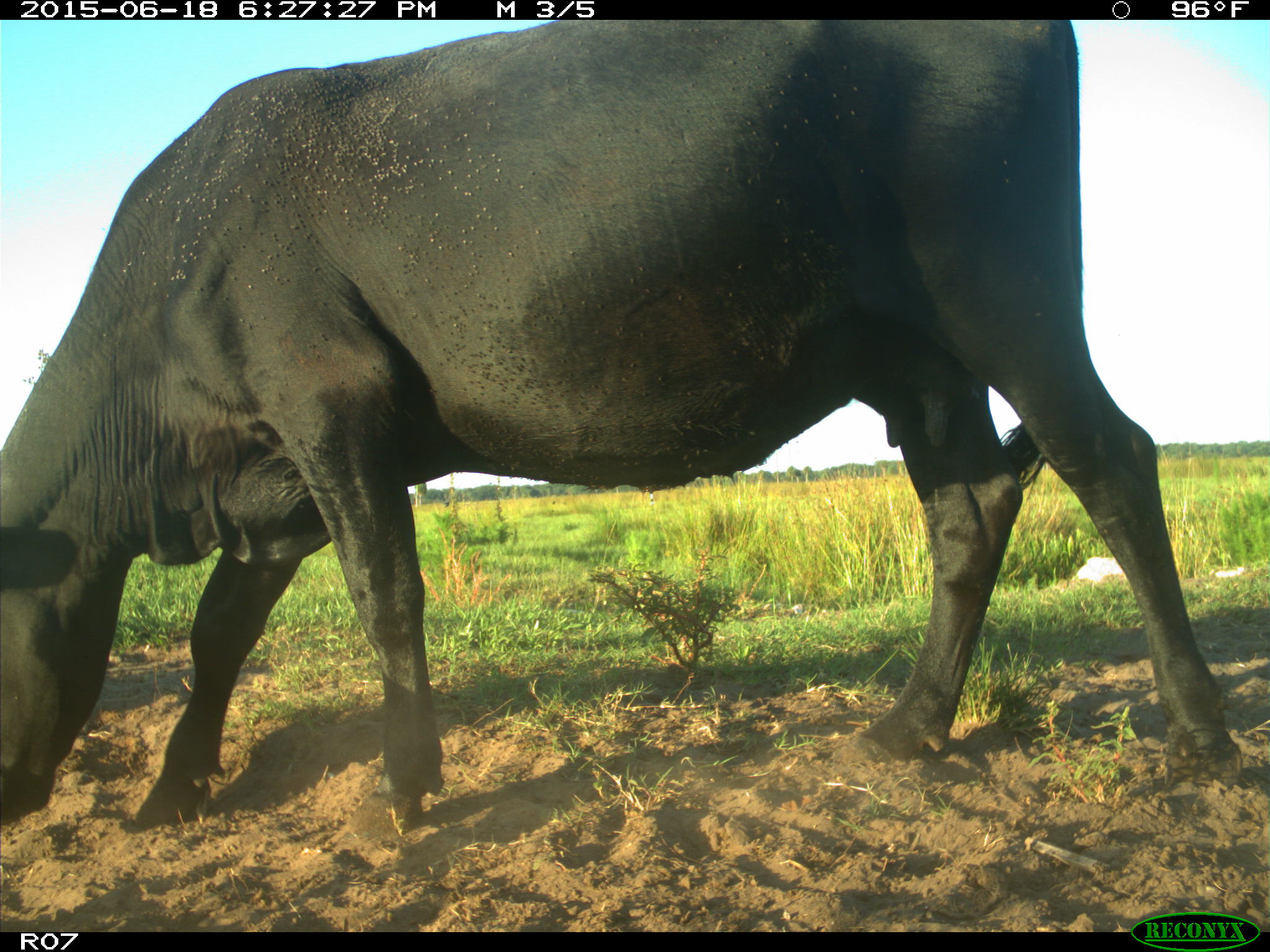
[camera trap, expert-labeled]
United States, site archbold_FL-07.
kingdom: Animalia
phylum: Chordata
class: Mammalia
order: Artiodactyla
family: Bovidae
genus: Bos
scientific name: Bos taurus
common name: domestic cow